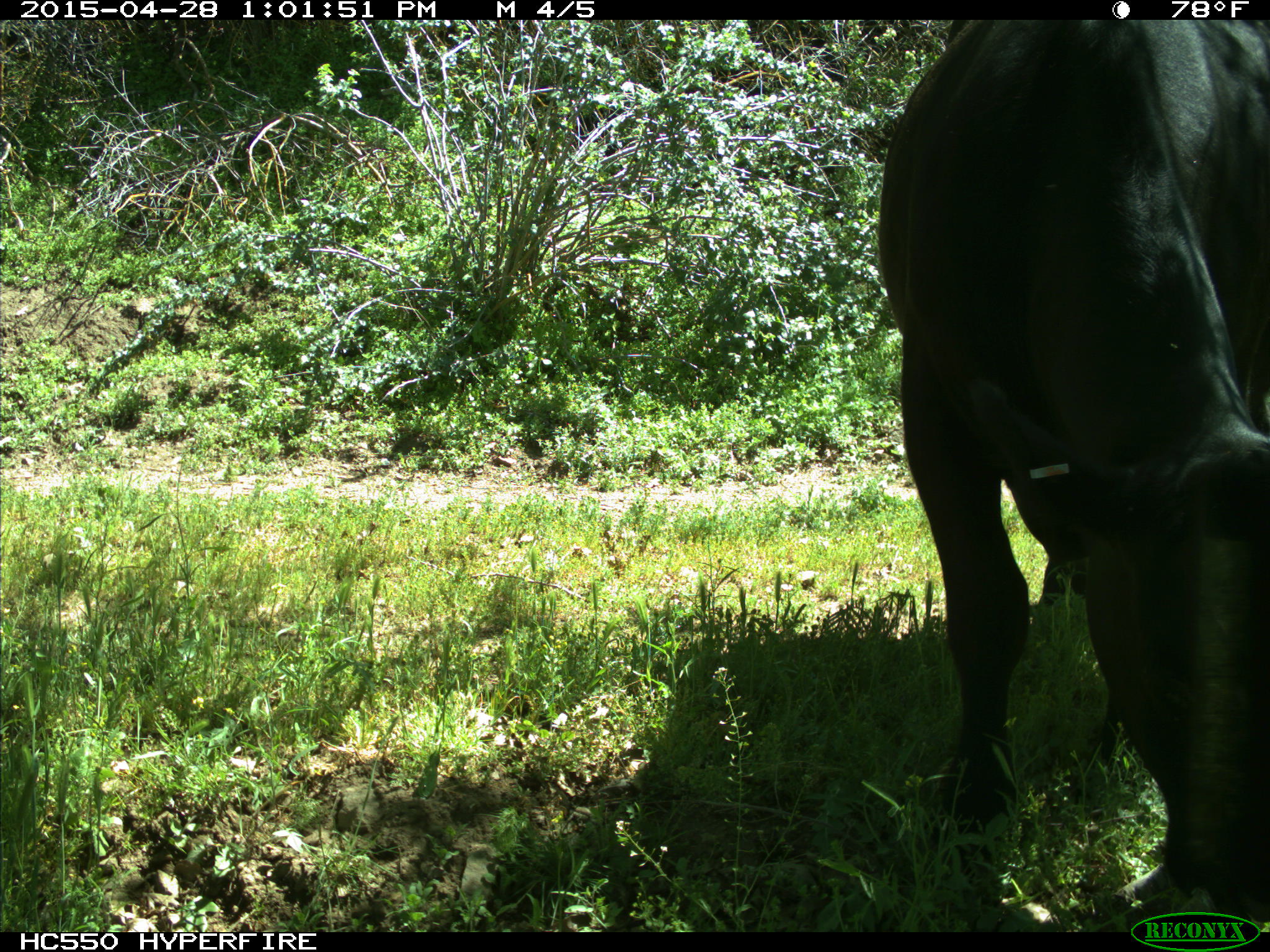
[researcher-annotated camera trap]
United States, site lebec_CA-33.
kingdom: Animalia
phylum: Chordata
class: Mammalia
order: Artiodactyla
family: Bovidae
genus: Bos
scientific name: Bos taurus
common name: domestic cow